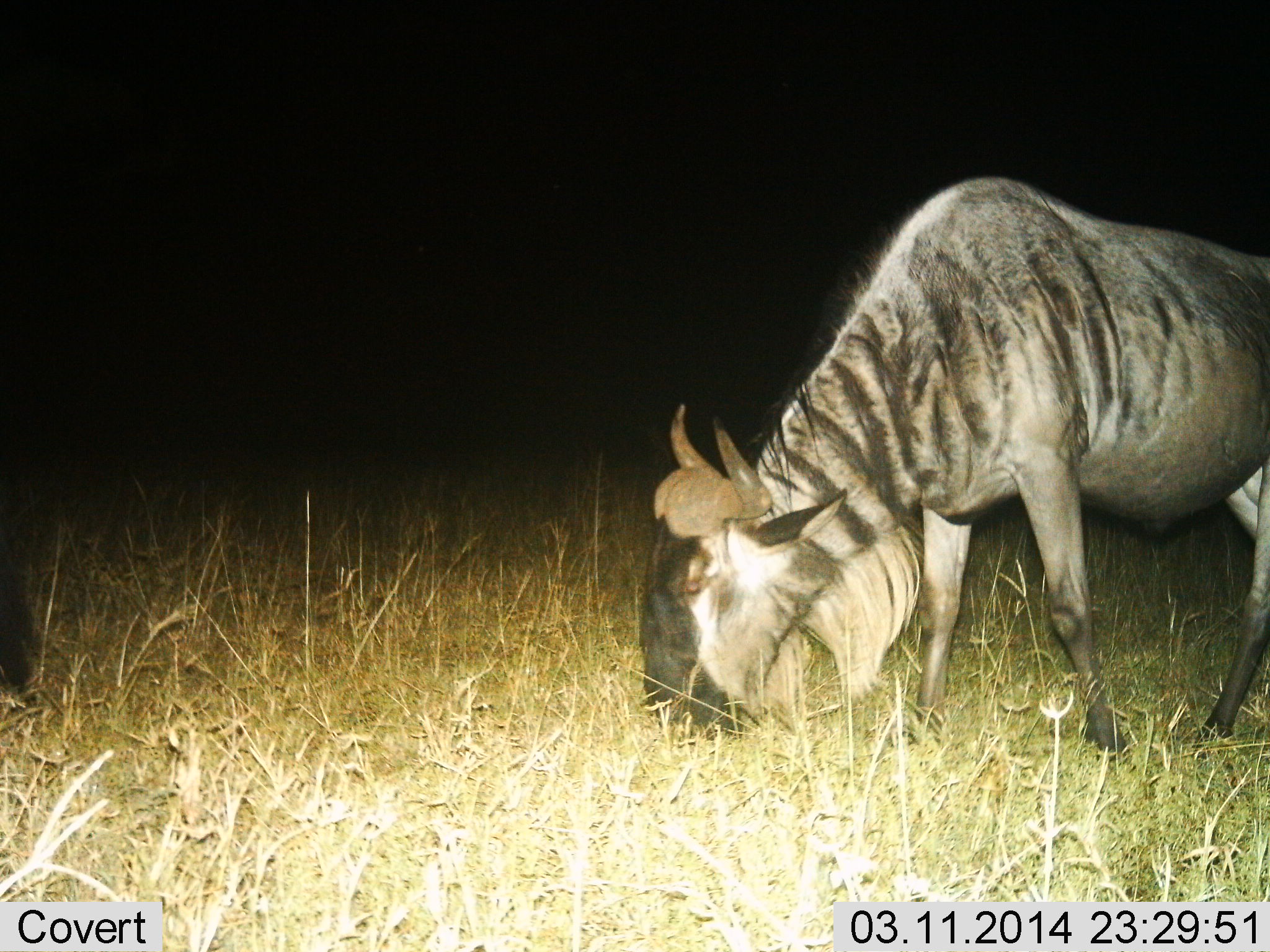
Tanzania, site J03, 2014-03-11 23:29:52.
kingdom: Animalia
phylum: Chordata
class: Mammalia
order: Artiodactyla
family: Bovidae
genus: Connochaetes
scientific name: Connochaetes taurinus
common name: blue wildebeest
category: wildebeest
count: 1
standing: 10%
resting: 0%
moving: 0%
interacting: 0%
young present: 0%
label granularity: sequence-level